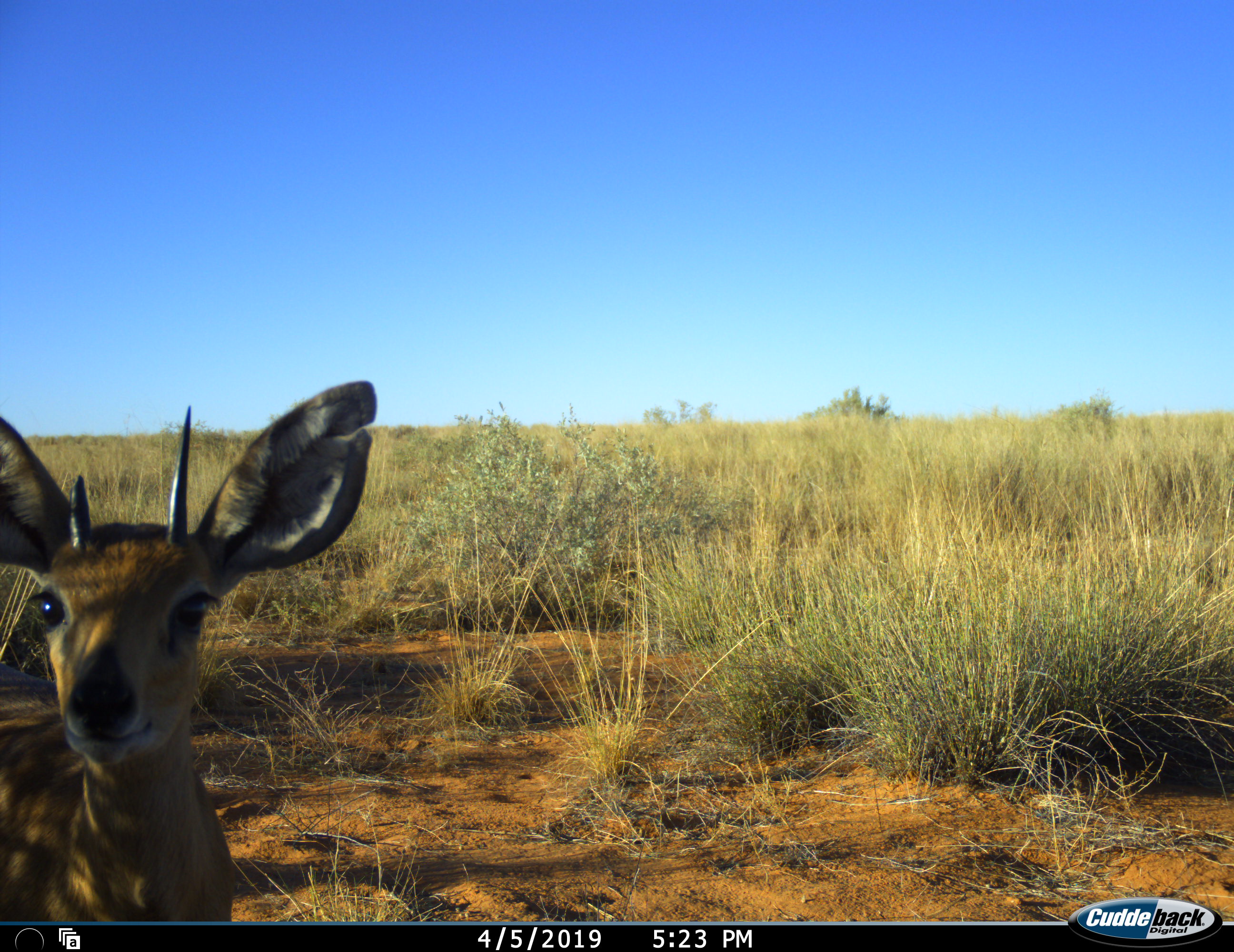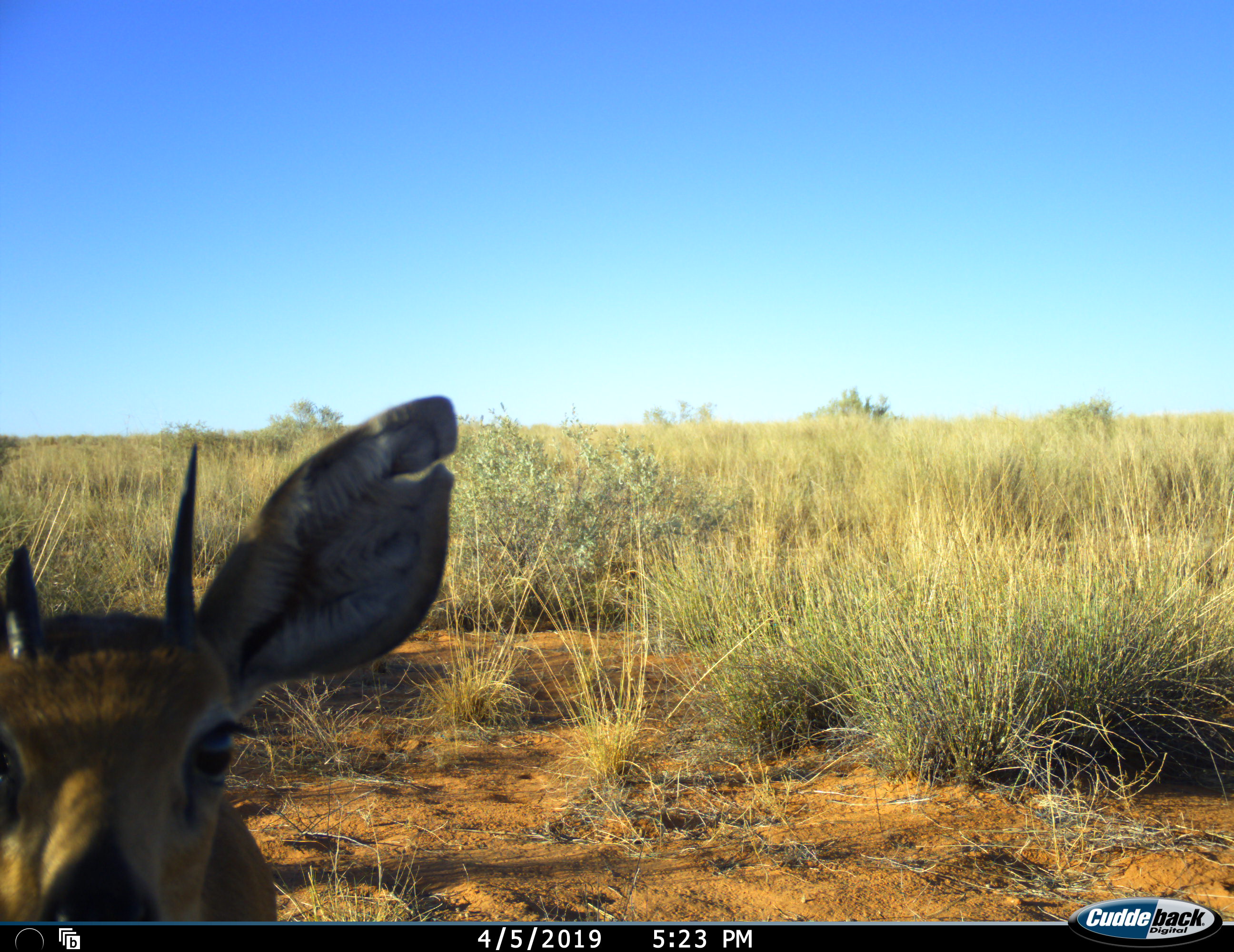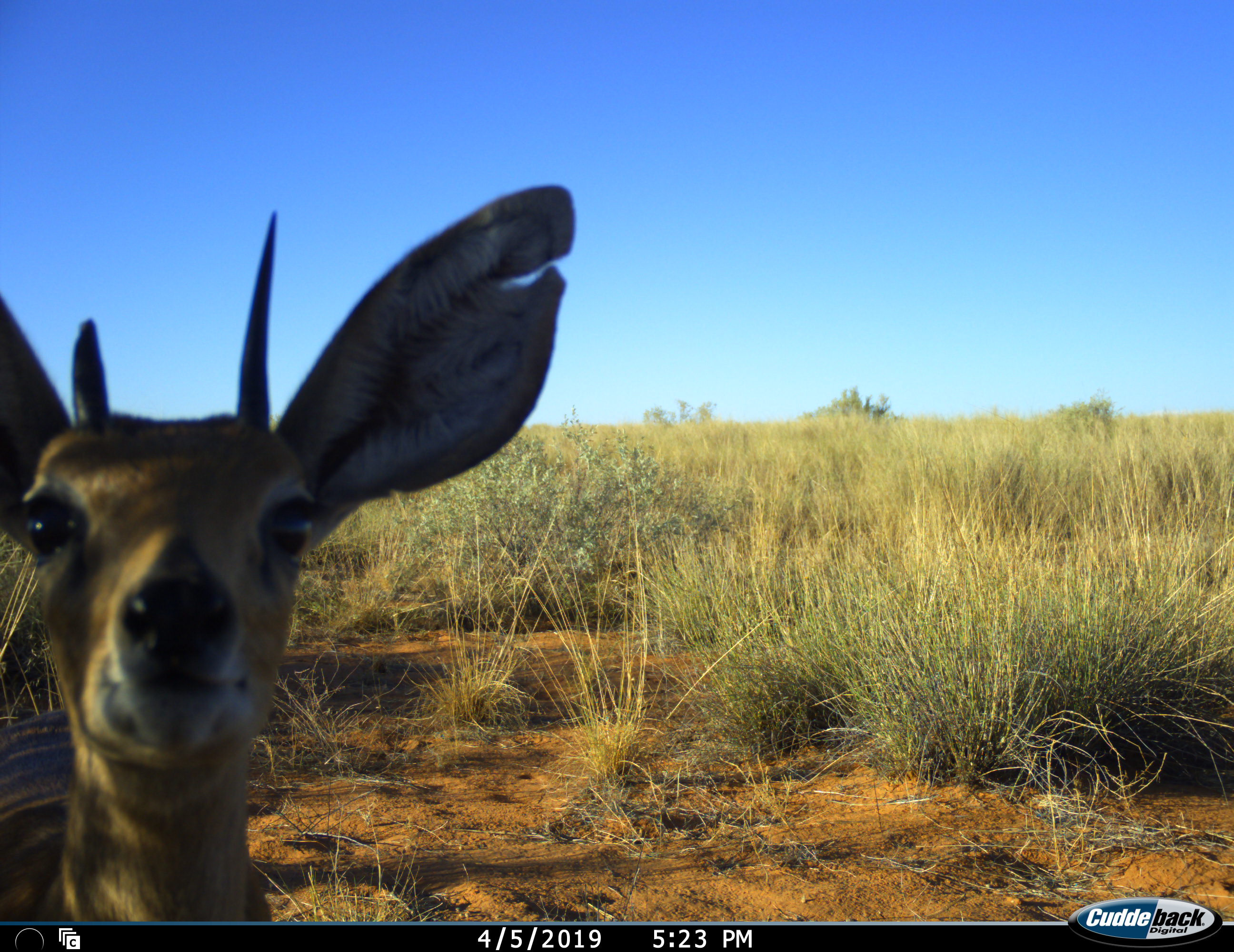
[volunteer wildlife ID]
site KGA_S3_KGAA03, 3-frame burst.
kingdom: Animalia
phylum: Chordata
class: Mammalia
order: Artiodactyla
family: Bovidae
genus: Raphicerus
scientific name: Raphicerus campestris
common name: steenbok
Steenbok (Raphicerus campestris), count 1. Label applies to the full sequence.